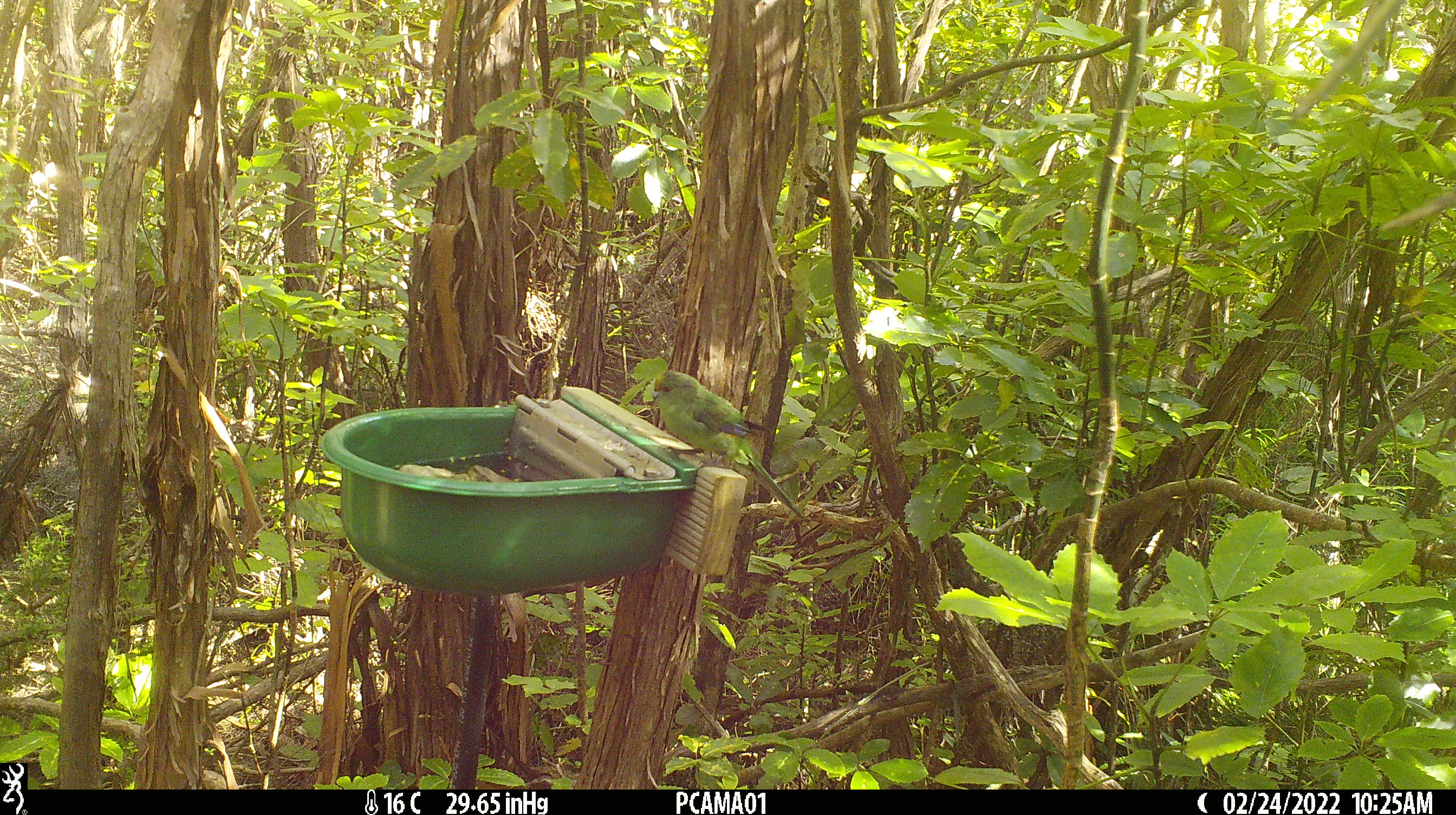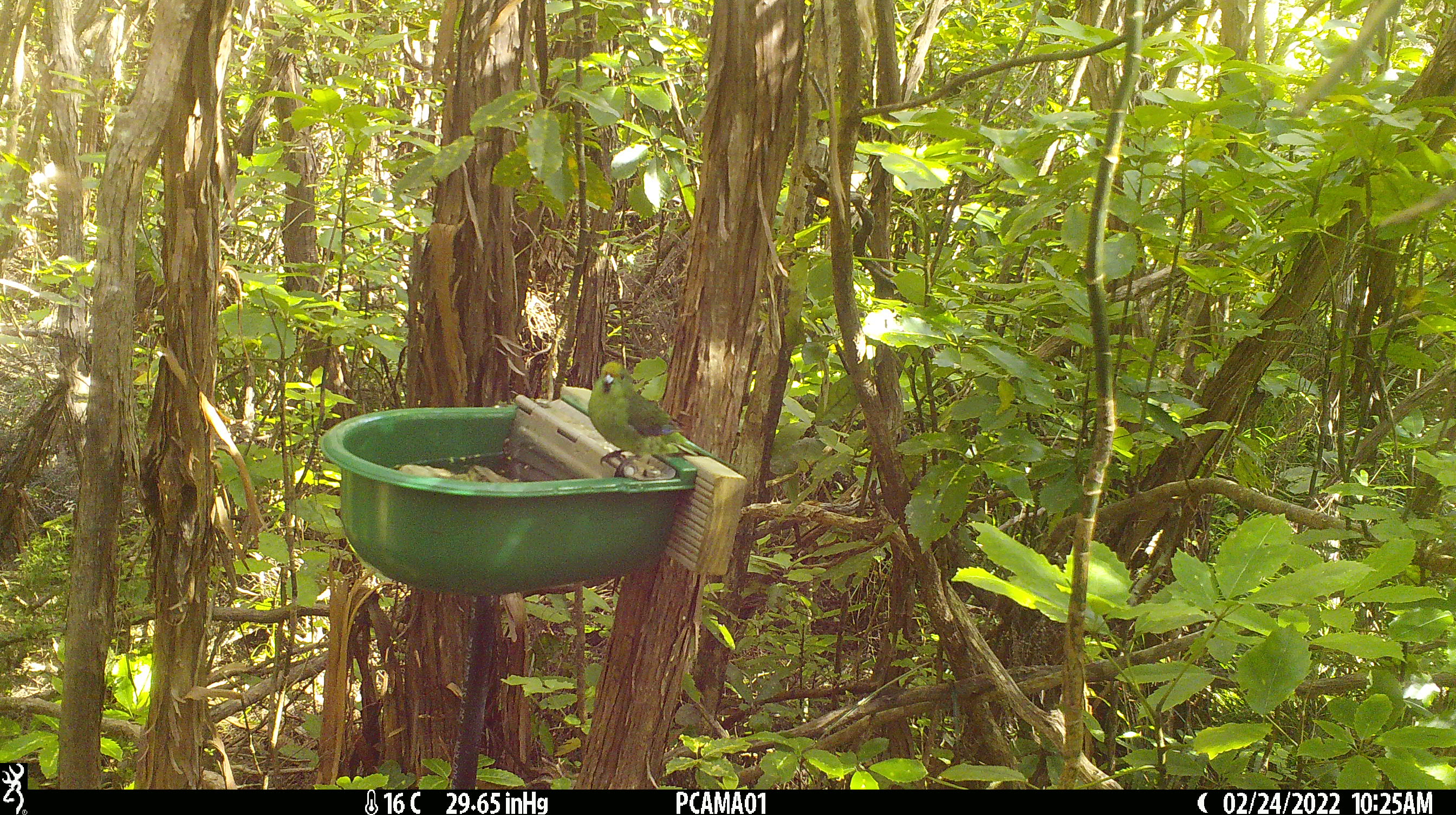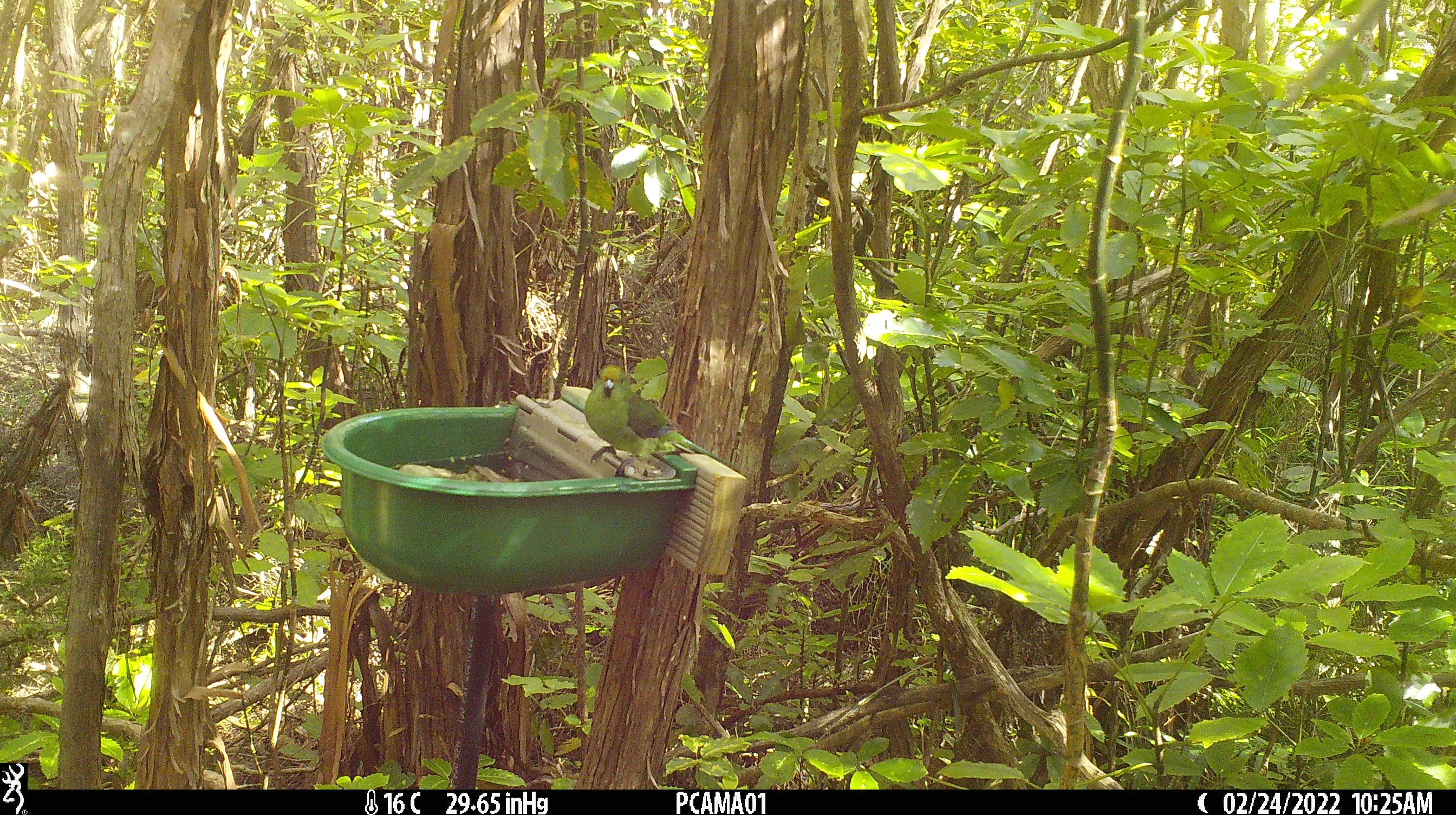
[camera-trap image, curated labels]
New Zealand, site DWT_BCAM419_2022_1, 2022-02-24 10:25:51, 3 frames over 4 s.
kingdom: Animalia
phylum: Chordata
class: Aves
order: Psittaciformes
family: Psittaculidae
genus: Cyanoramphus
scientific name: Cyanoramphus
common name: parakeet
Parakeet (Cyanoramphus).